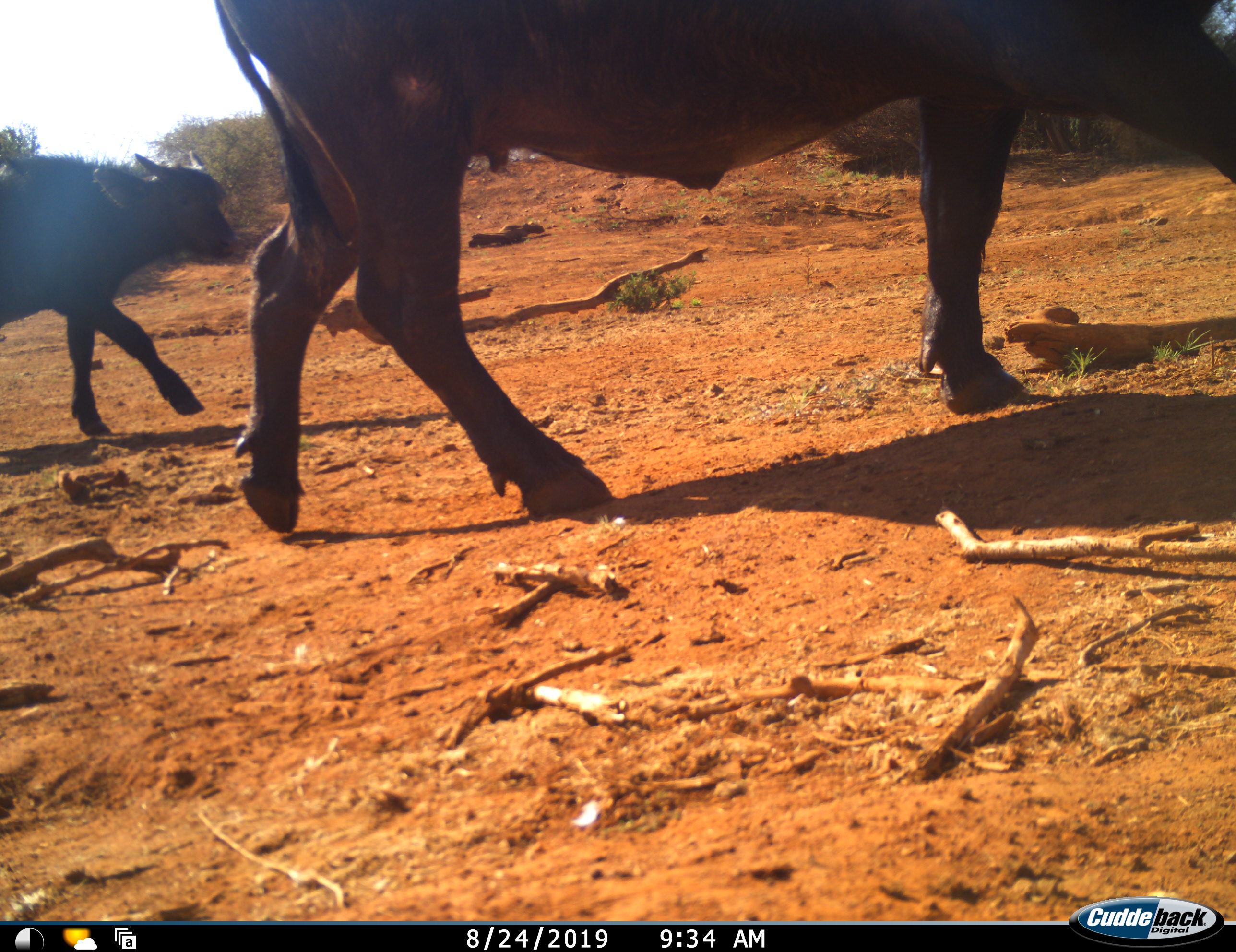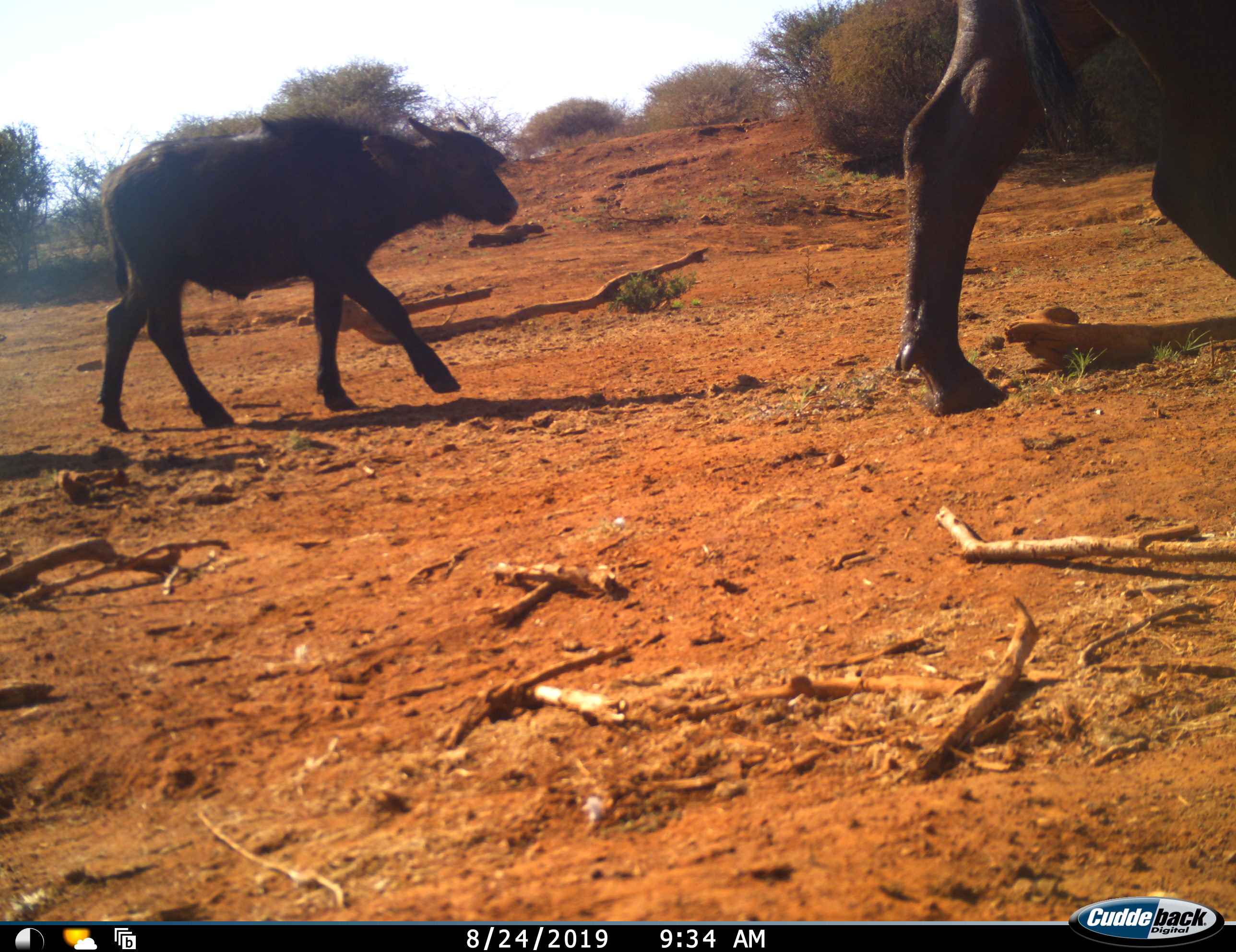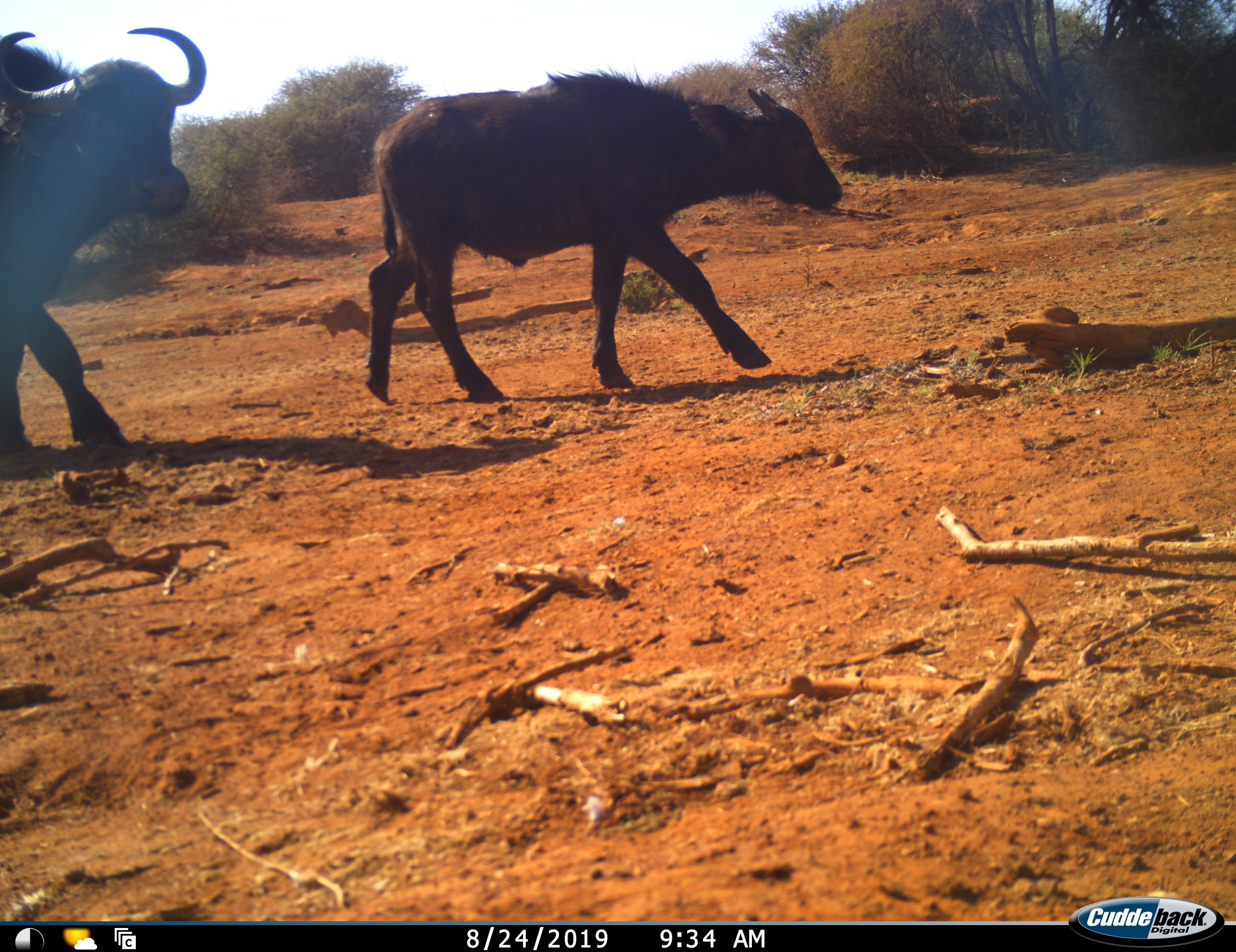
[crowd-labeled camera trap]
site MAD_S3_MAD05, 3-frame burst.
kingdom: Animalia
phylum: Chordata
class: Mammalia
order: Artiodactyla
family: Bovidae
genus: Syncerus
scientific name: Syncerus caffer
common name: african buffalo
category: buffalo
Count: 3.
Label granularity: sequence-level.